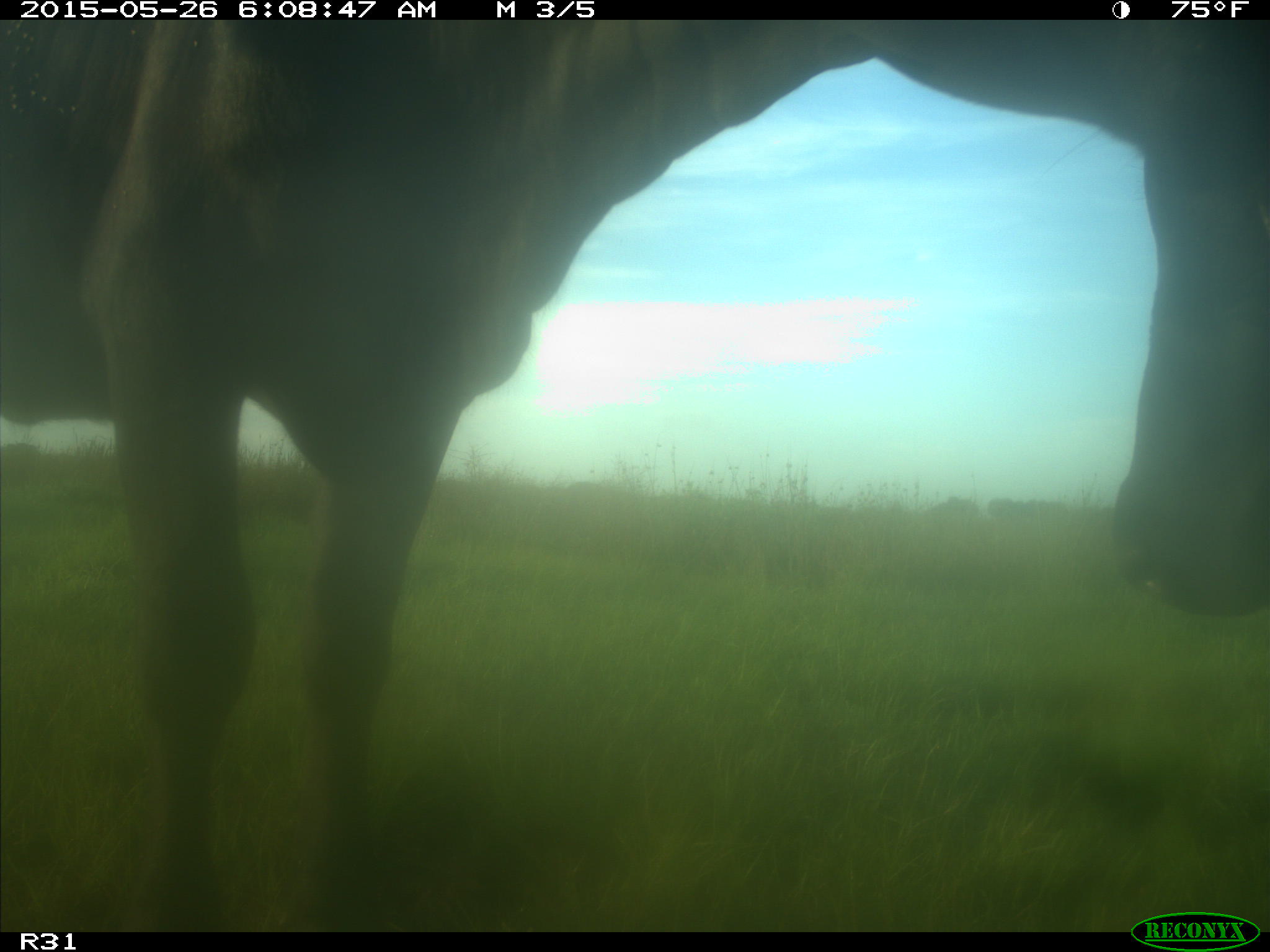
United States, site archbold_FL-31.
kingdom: Animalia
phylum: Chordata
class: Mammalia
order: Artiodactyla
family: Bovidae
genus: Bos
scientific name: Bos taurus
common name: domestic cow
Bos taurus (domestic cow).